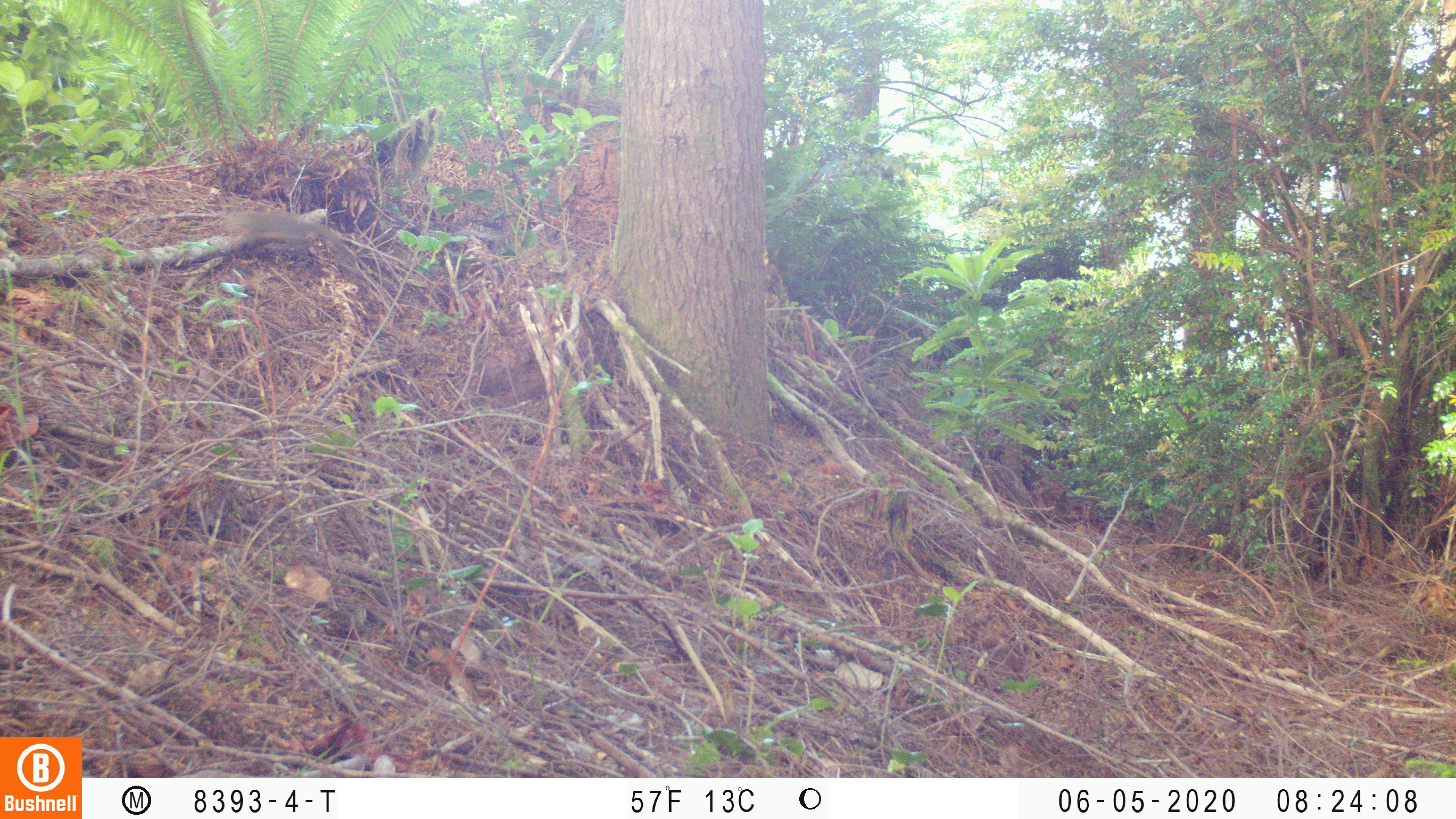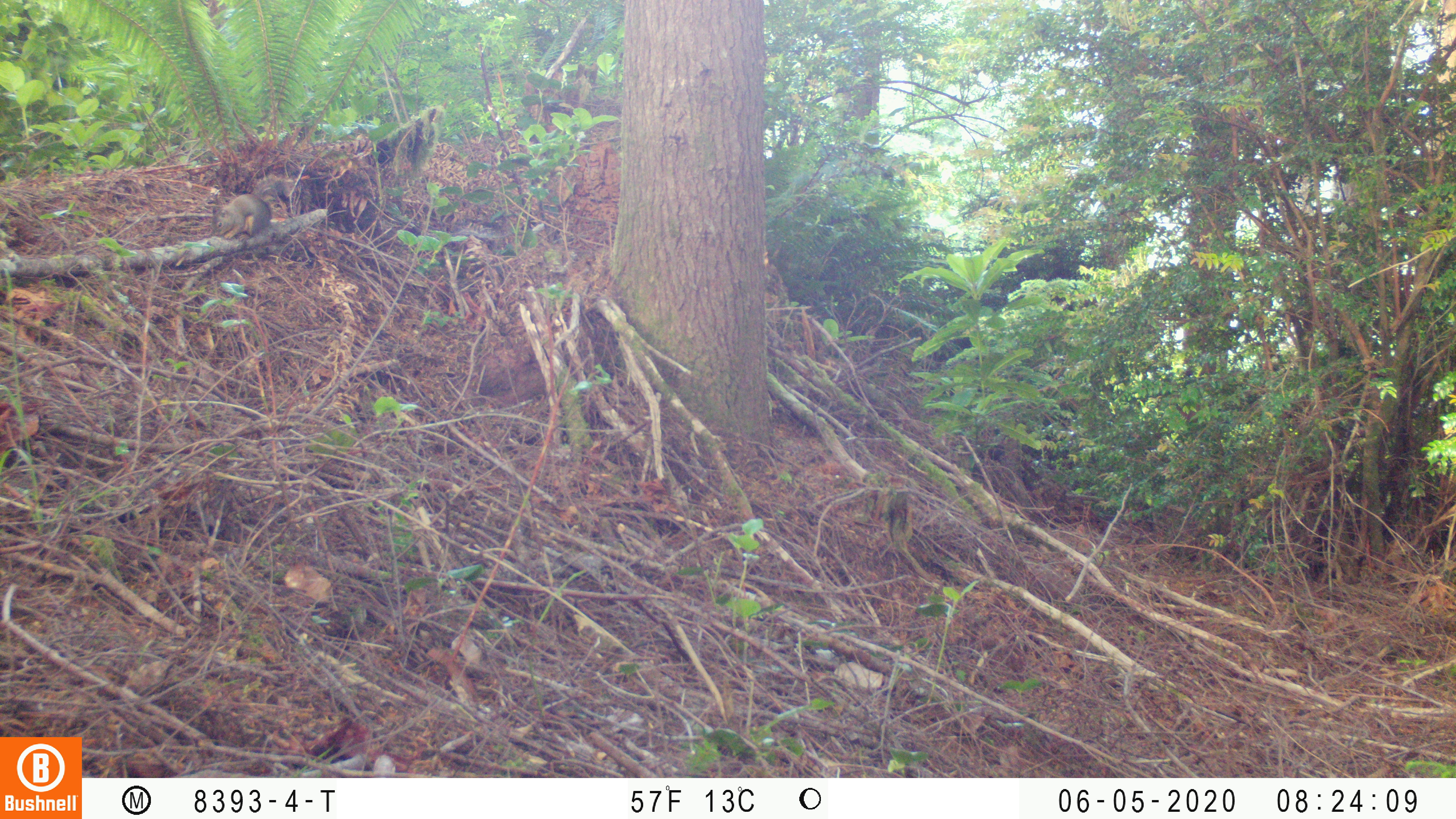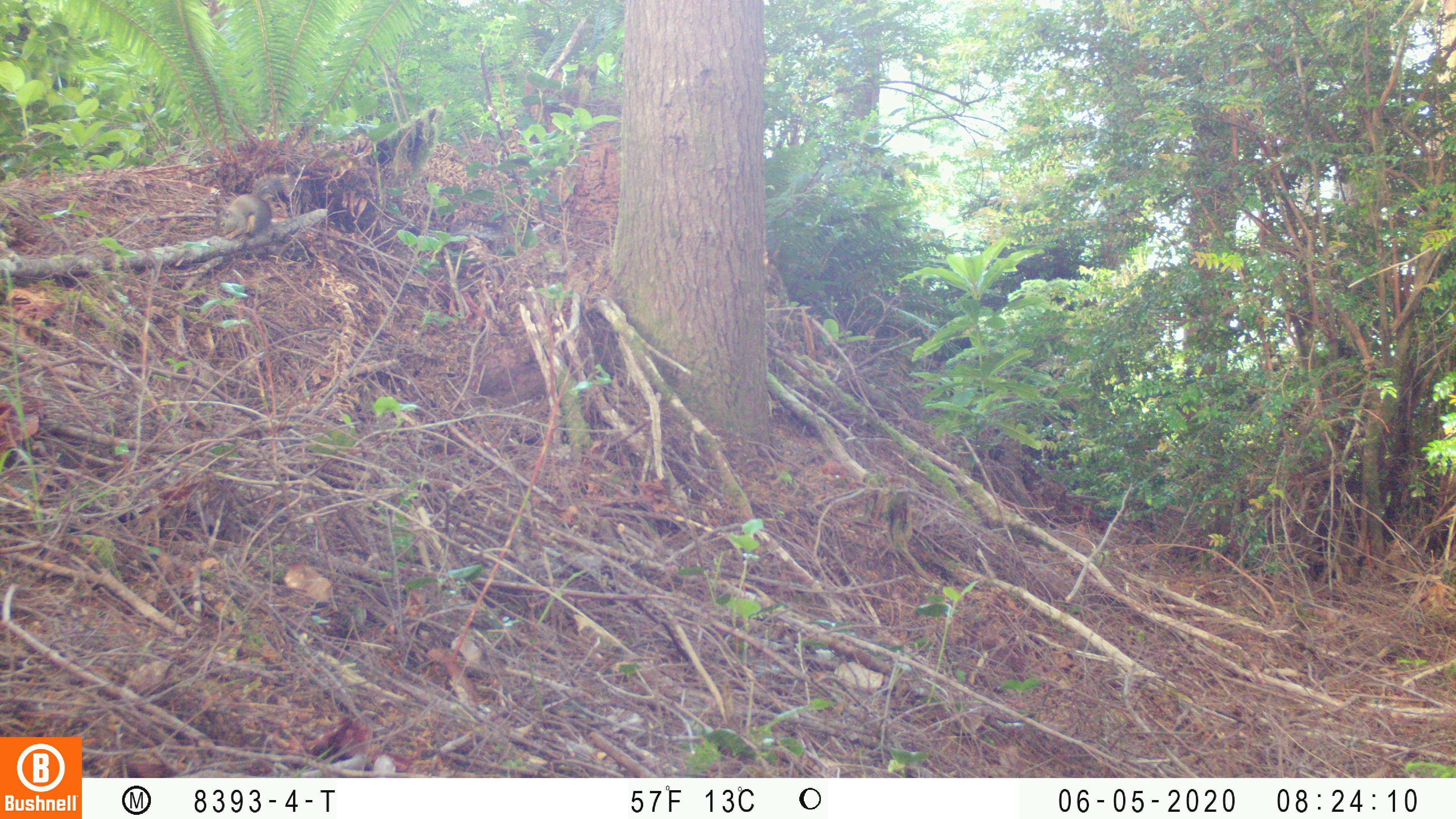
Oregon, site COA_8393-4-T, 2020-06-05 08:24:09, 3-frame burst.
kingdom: Animalia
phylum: Chordata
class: Mammalia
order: Rodentia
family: Sciuridae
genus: Tamiasciurus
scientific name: Tamiasciurus douglasii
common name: douglas squirrel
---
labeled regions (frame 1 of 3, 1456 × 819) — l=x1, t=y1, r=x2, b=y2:
douglas squirrel: l=219, t=204, r=352, b=266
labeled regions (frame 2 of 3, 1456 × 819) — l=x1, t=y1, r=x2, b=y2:
douglas squirrel: l=213, t=178, r=292, b=240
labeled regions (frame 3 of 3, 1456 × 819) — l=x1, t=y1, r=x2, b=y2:
douglas squirrel: l=209, t=171, r=290, b=245